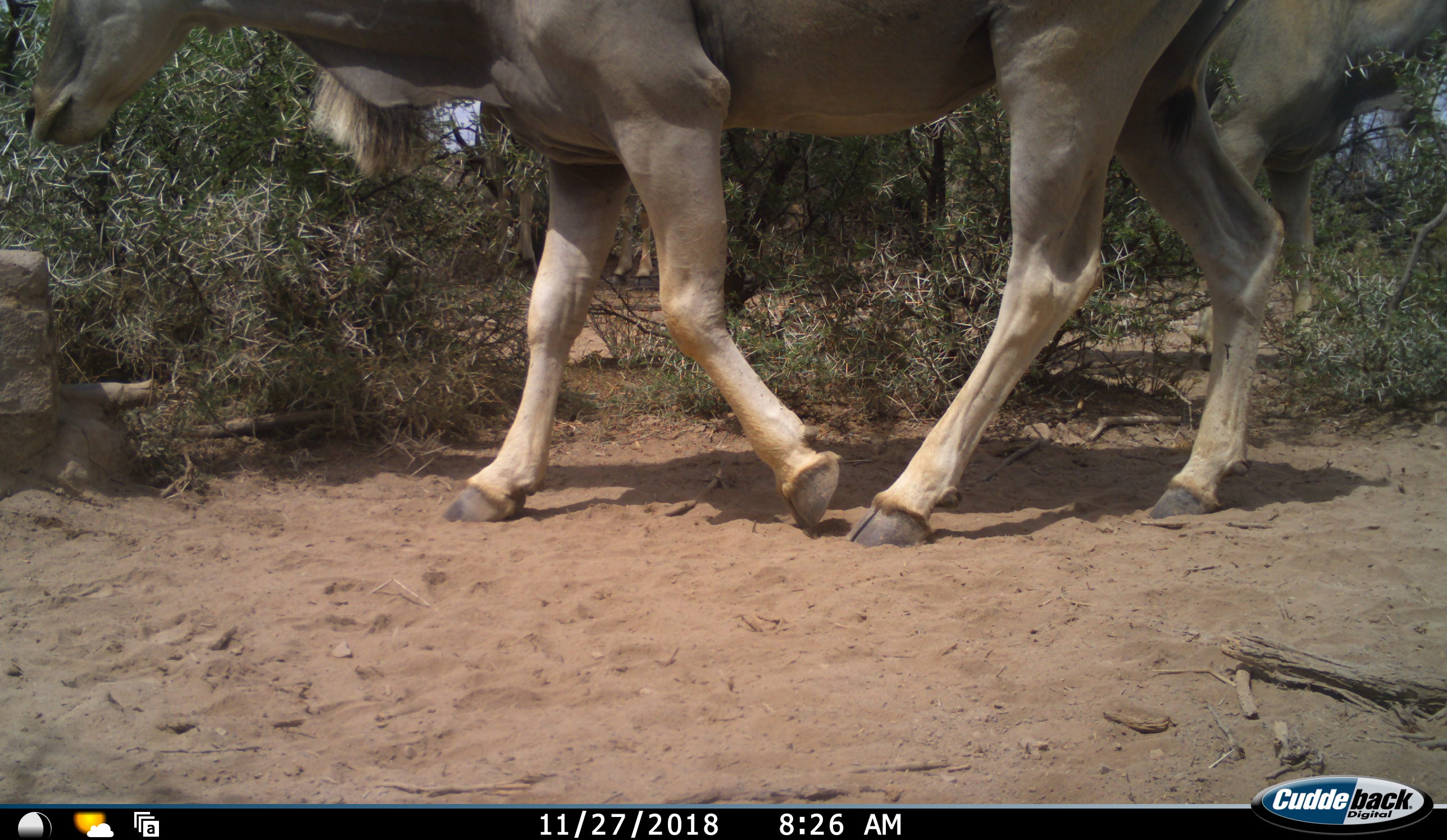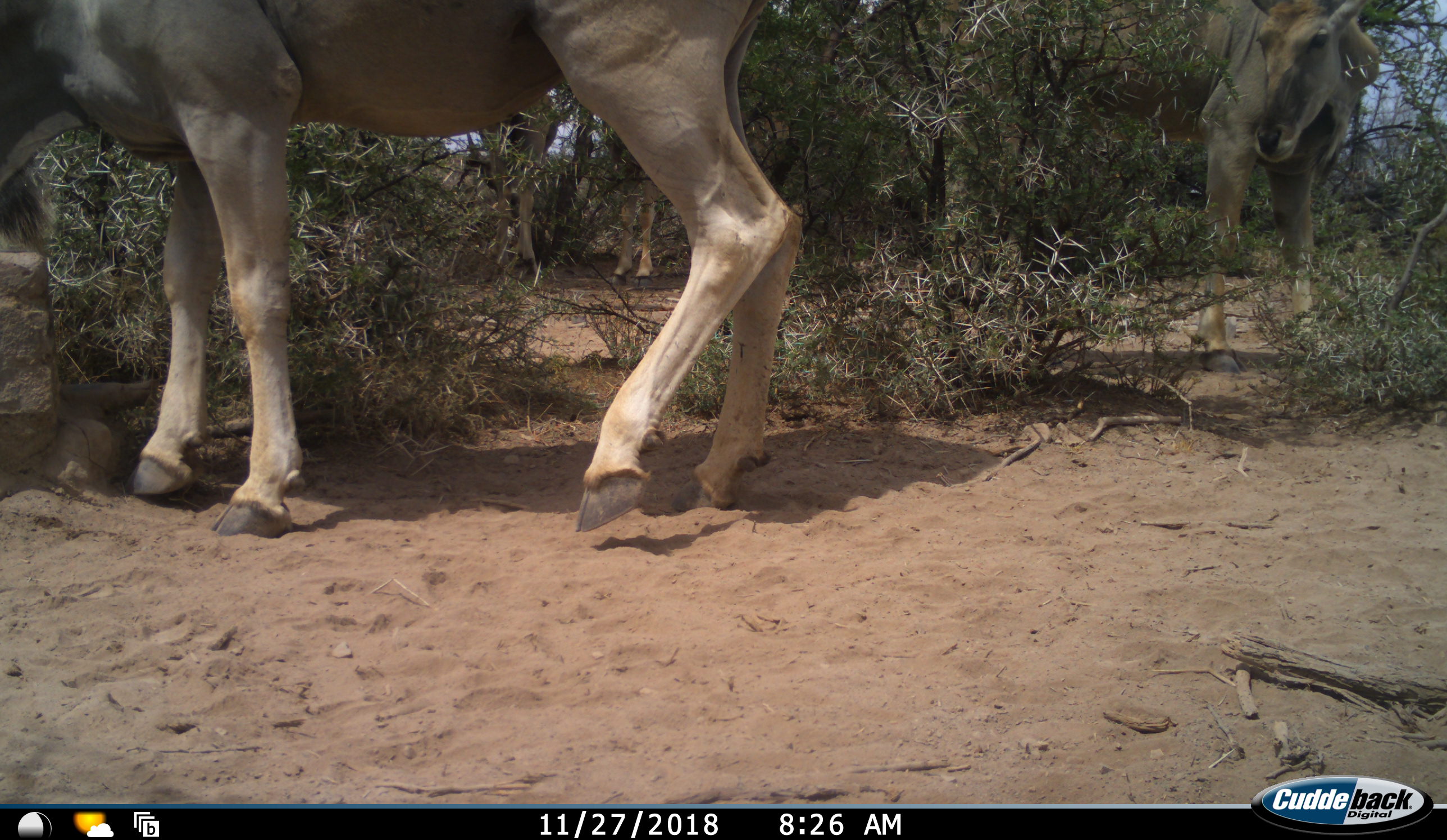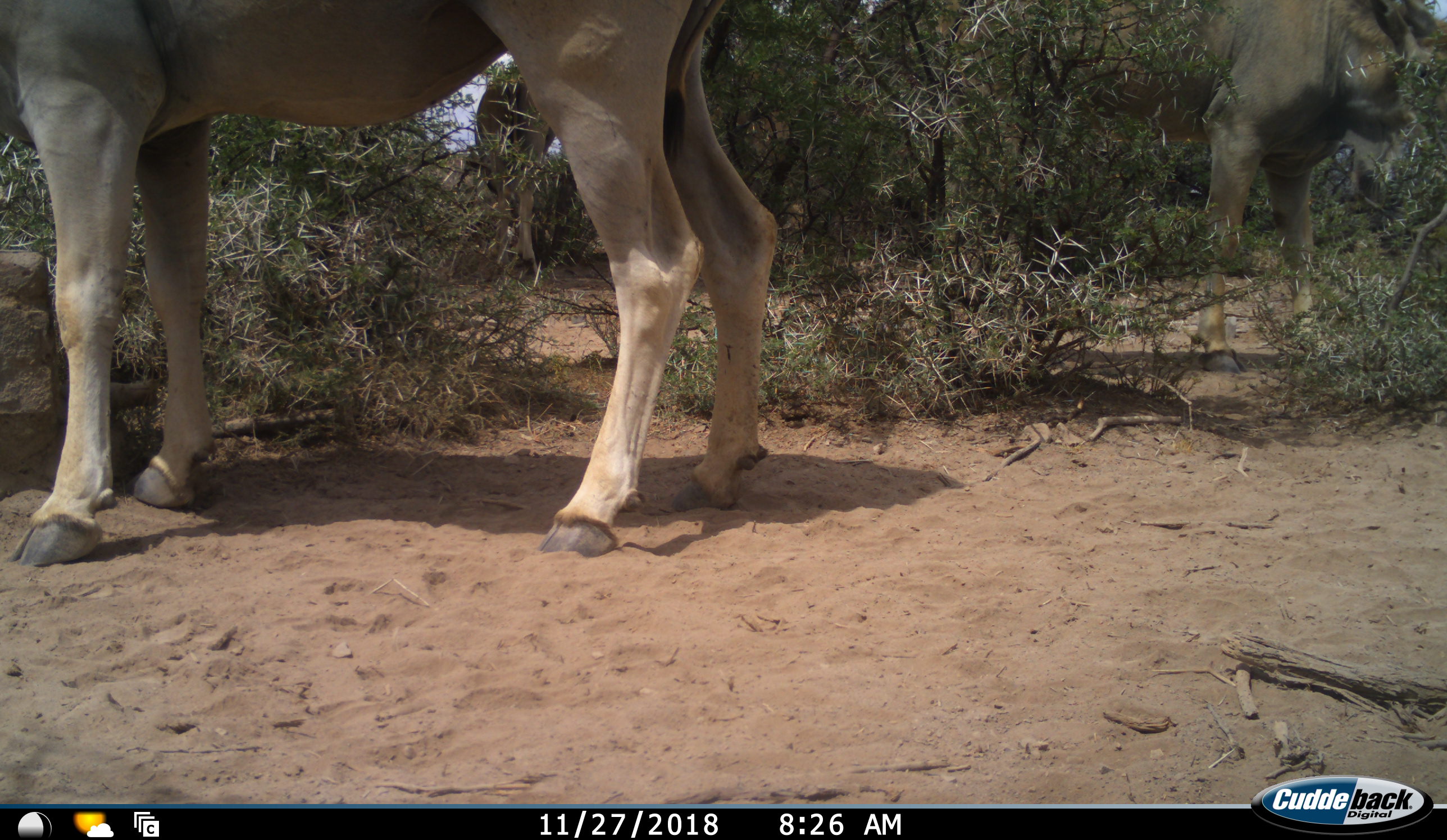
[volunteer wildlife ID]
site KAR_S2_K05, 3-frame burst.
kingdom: Animalia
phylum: Chordata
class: Mammalia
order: Artiodactyla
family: Bovidae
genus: Tragelaphus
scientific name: Tragelaphus oryx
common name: eland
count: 3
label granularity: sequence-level